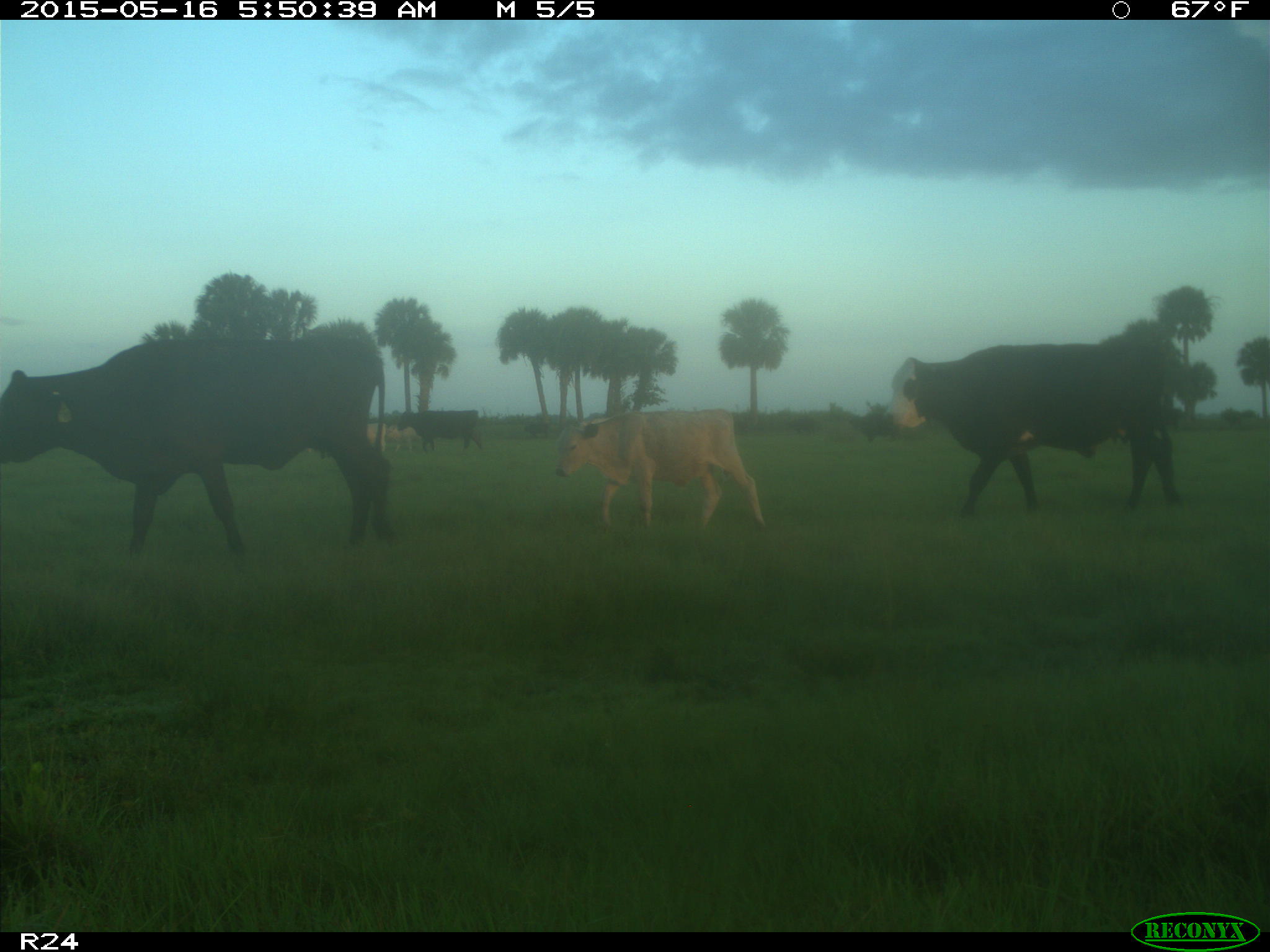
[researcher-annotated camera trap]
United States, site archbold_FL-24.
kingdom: Animalia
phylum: Chordata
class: Mammalia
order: Artiodactyla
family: Bovidae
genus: Bos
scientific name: Bos taurus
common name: domestic cow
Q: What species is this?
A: Bos taurus (domestic cow).